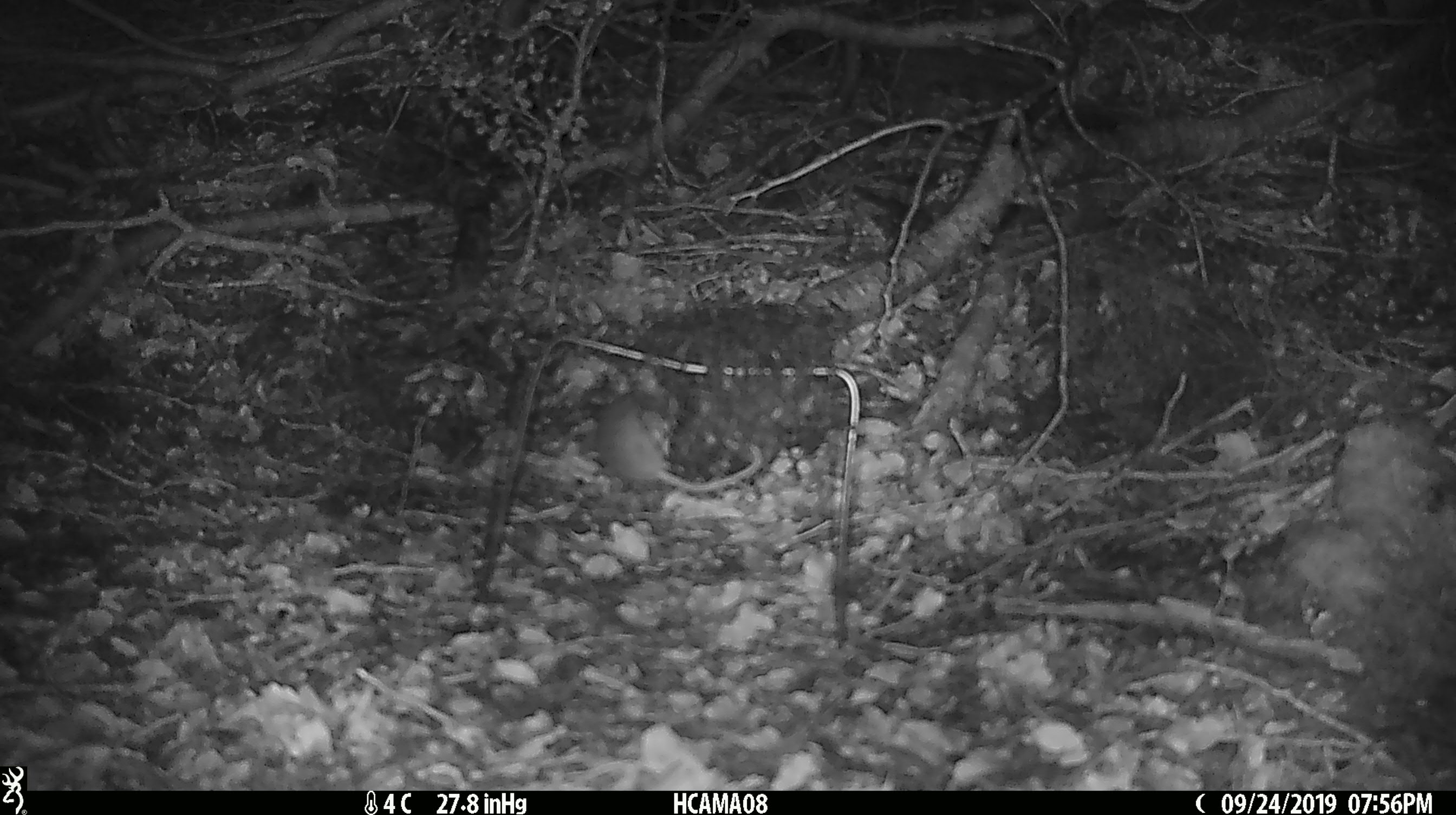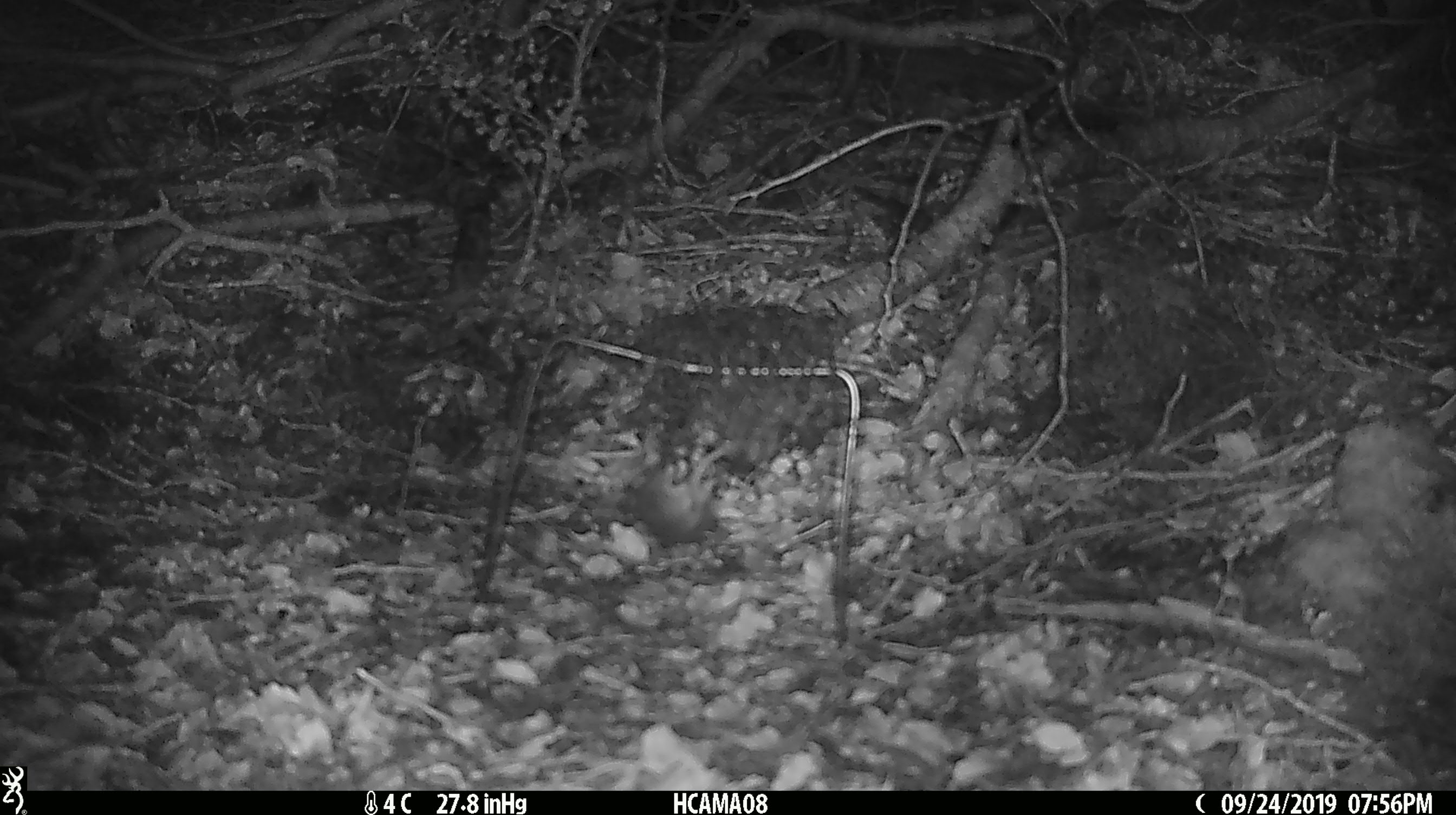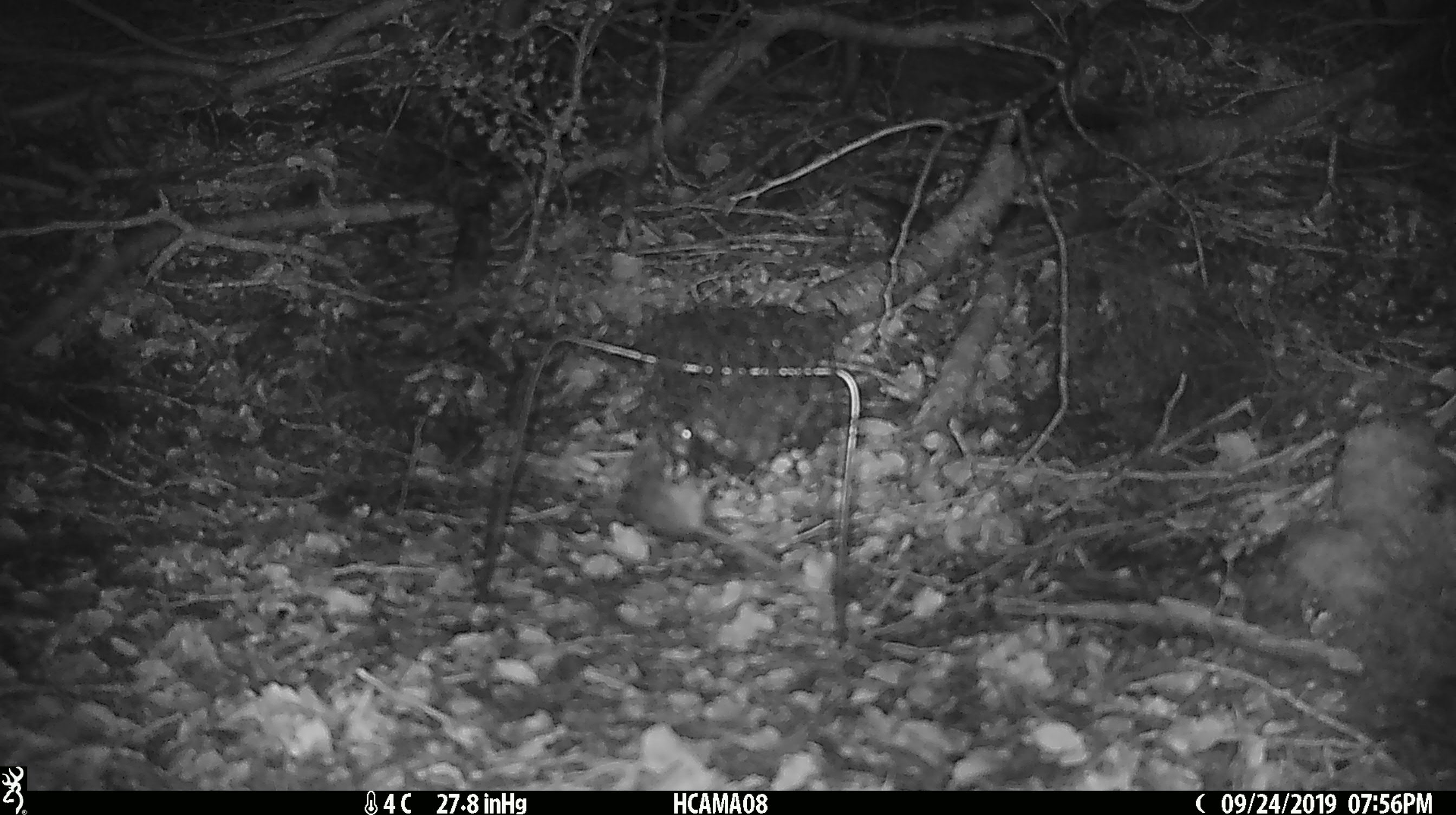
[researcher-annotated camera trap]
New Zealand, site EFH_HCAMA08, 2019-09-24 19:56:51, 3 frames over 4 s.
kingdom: Animalia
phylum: Chordata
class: Mammalia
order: Rodentia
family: Muridae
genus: Mus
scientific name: Mus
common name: mouse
Mouse (Mus).